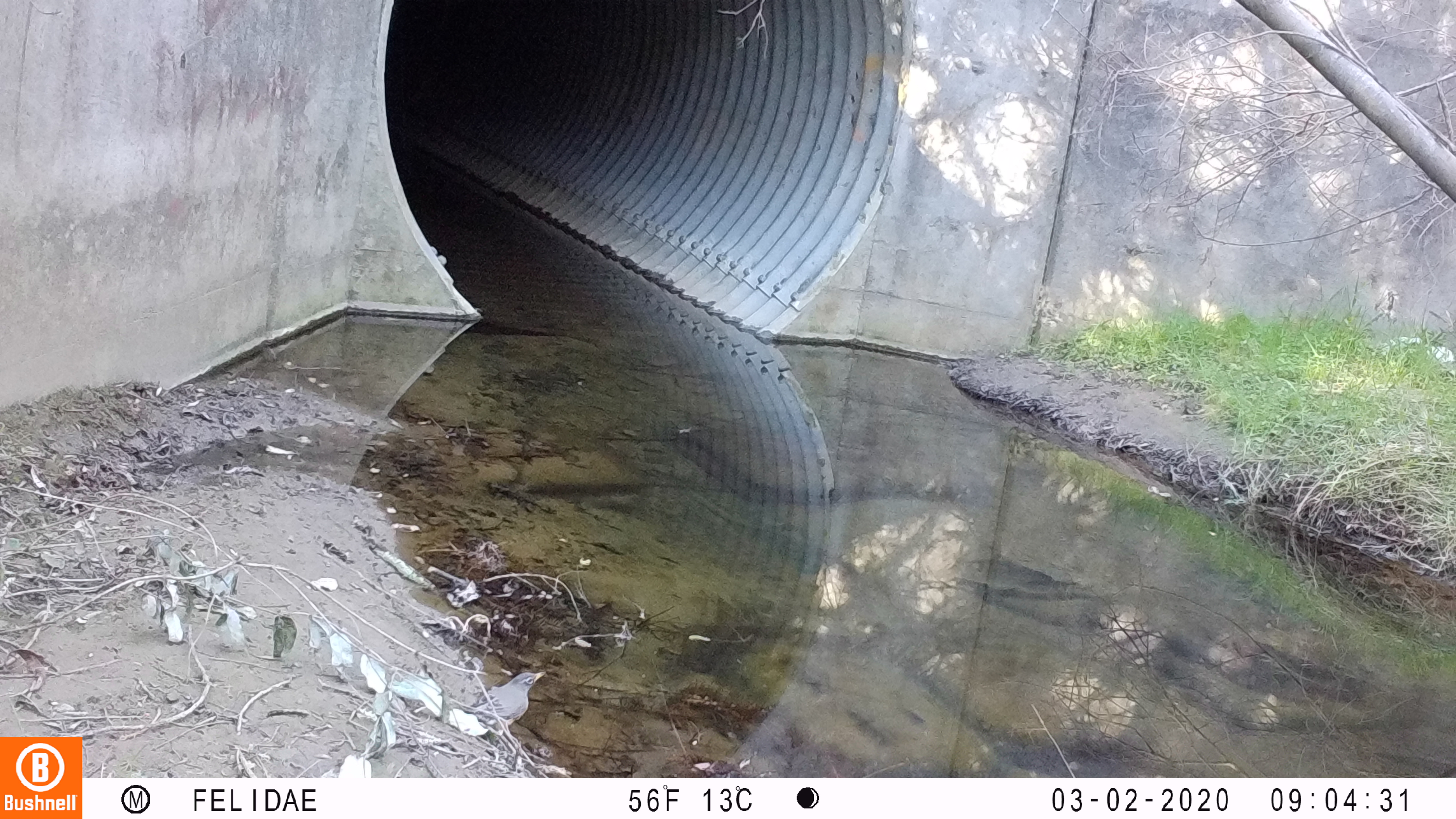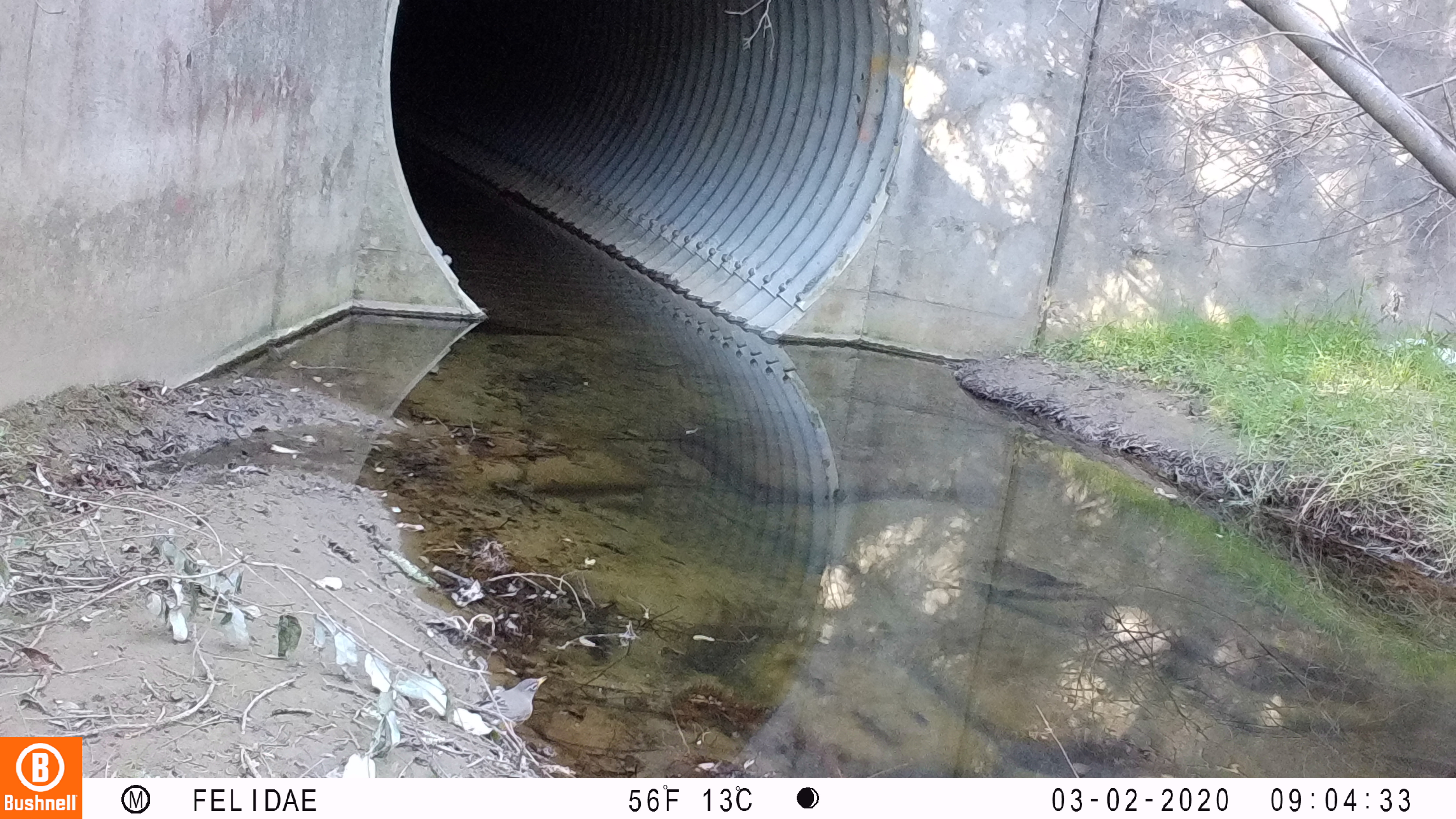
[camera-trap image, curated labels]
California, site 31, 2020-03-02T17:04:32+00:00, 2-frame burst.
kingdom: Animalia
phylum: Chordata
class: Aves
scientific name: Aves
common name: bird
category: unknown bird